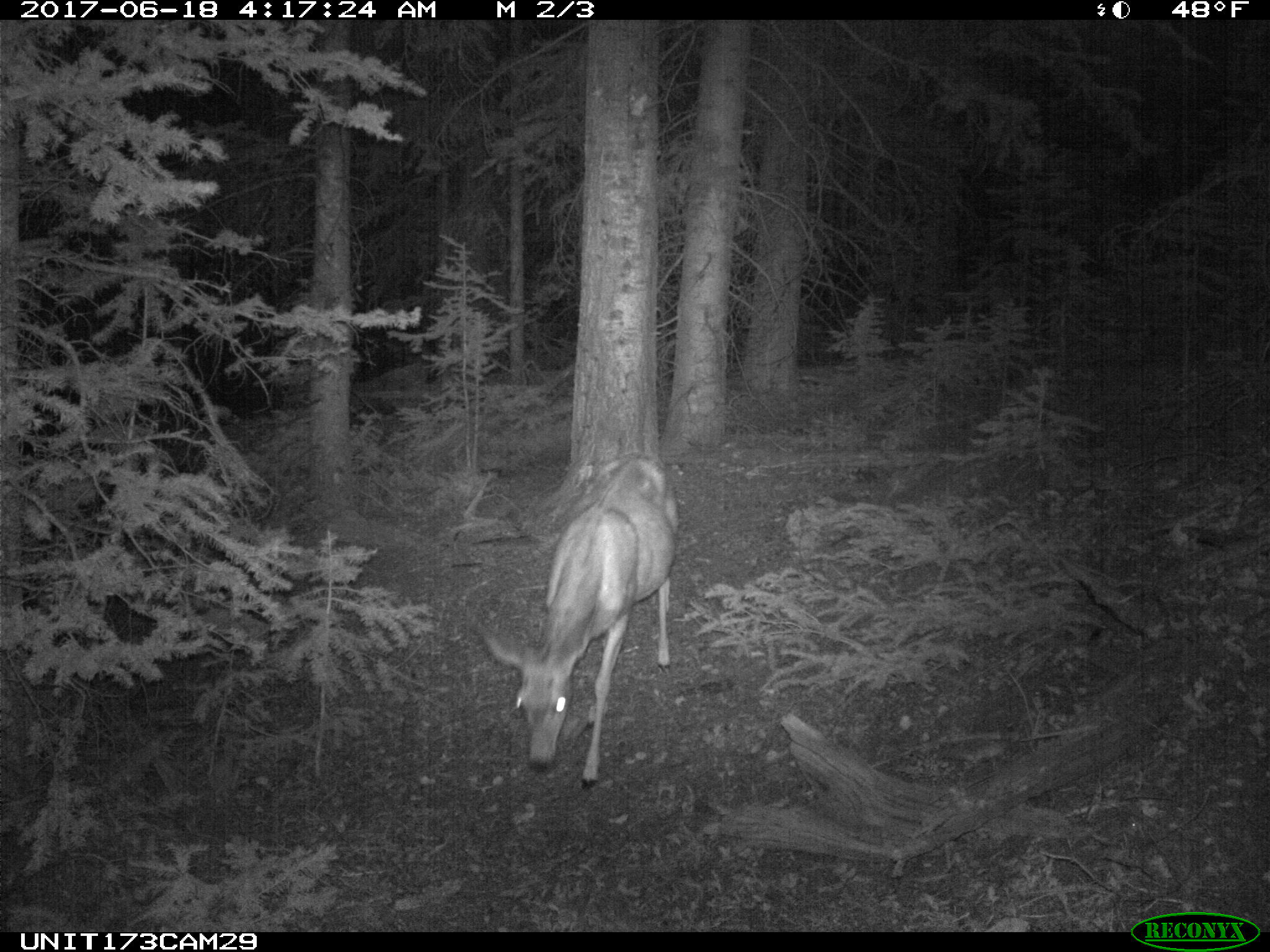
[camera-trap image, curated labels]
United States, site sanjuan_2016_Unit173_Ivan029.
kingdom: Animalia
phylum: Chordata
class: Mammalia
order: Artiodactyla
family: Cervidae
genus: Odocoileus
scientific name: Odocoileus hemionus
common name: mule deer